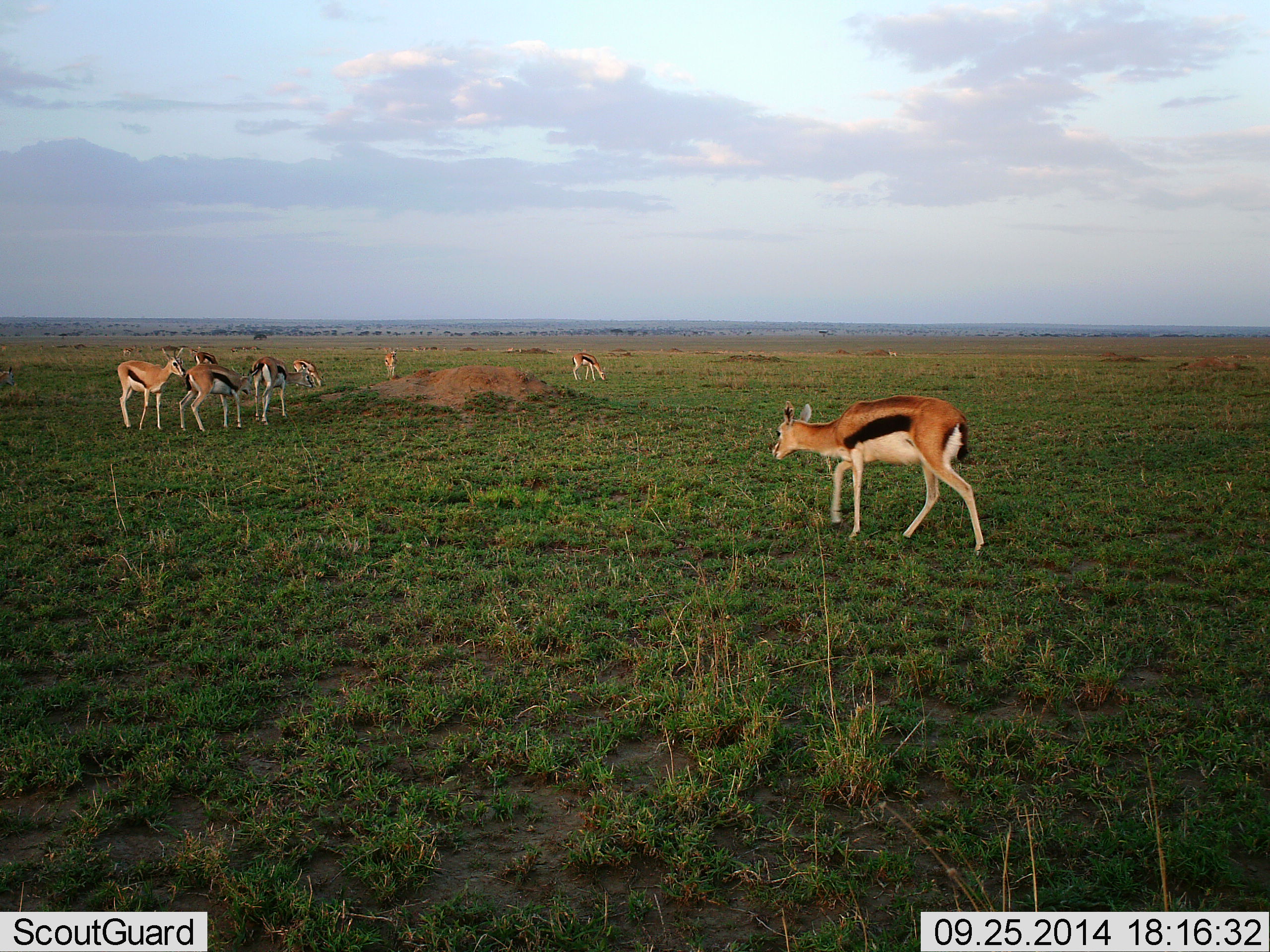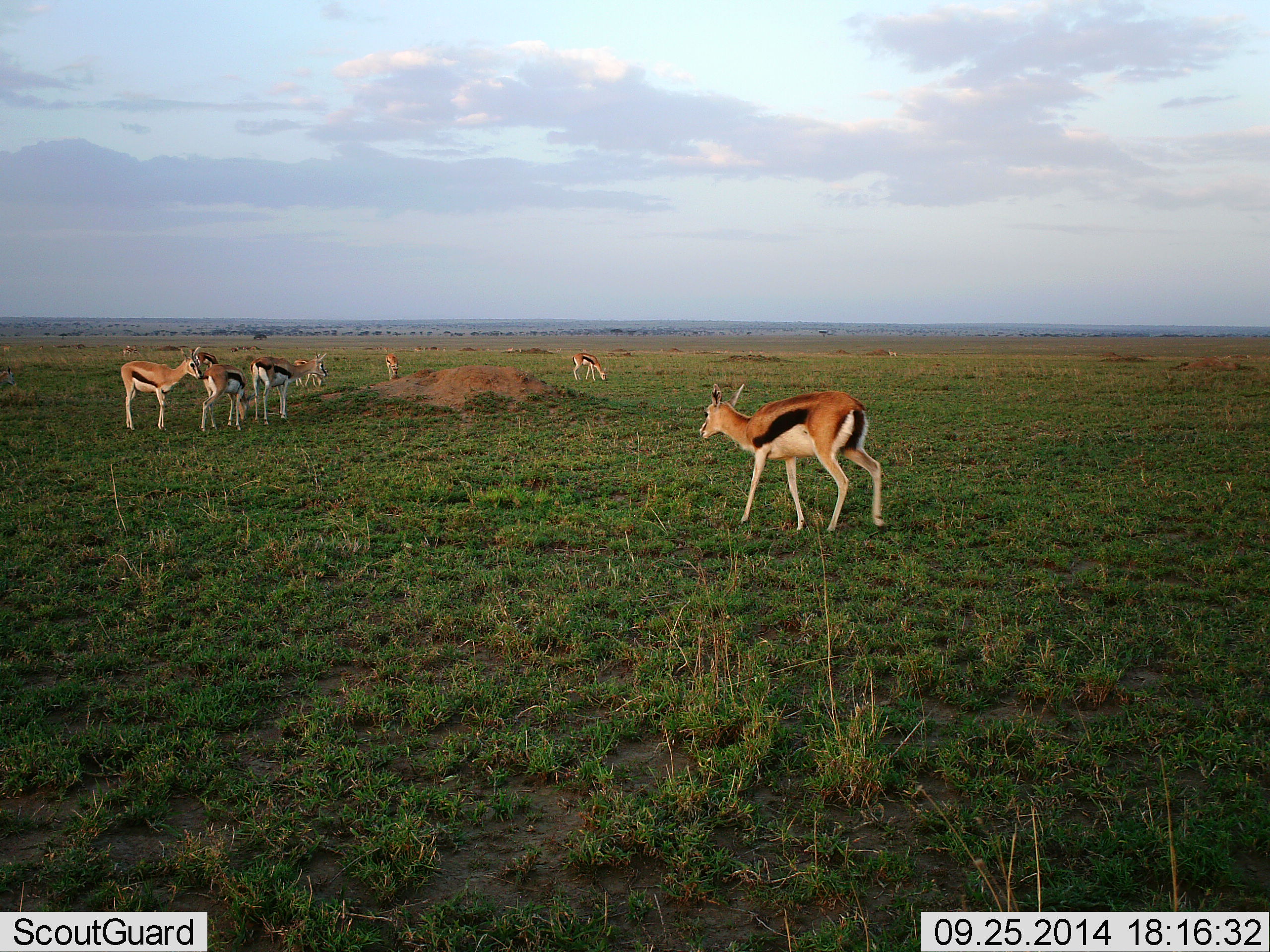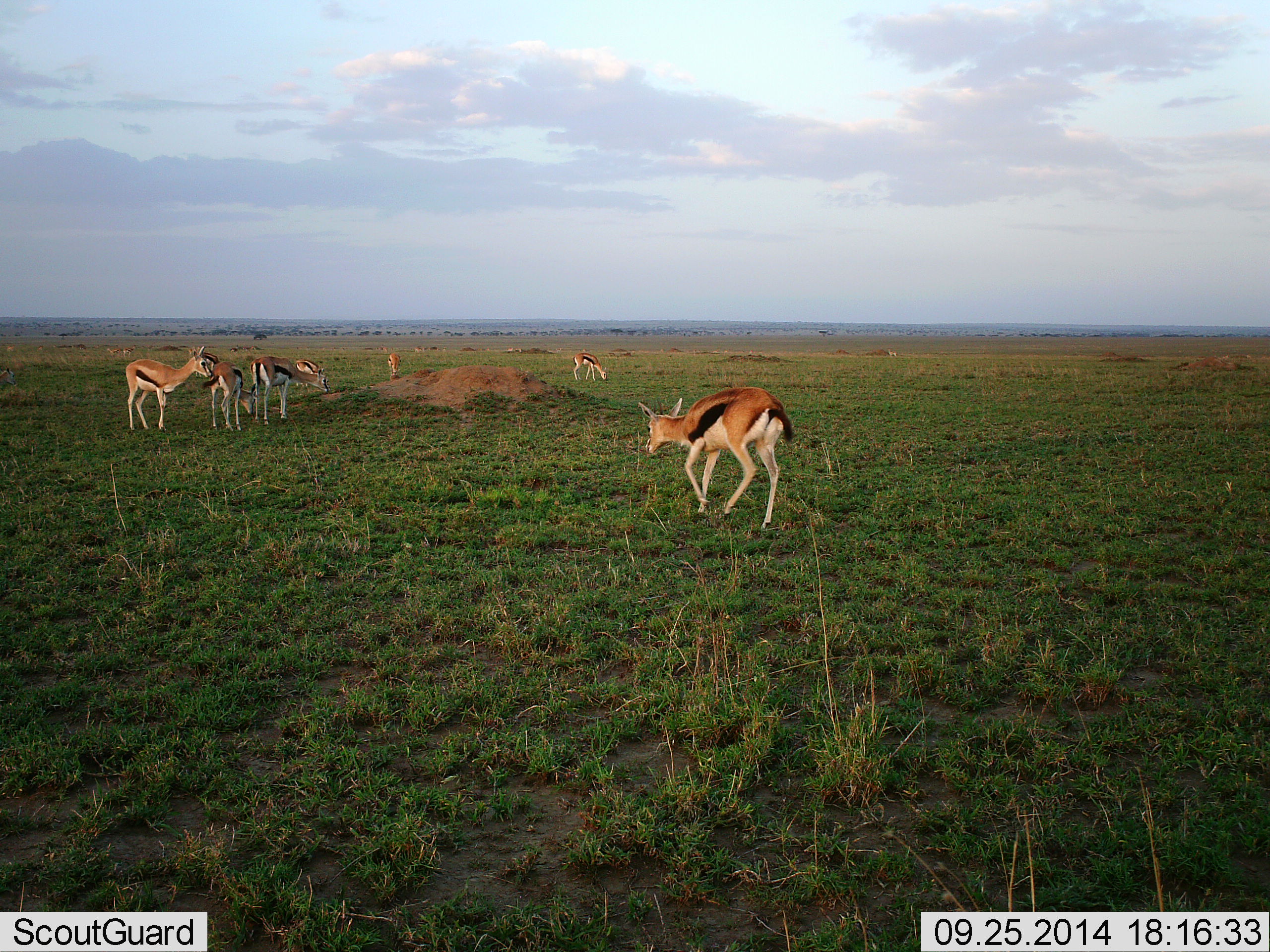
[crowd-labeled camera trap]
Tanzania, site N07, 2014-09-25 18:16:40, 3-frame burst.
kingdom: Animalia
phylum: Chordata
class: Mammalia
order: Artiodactyla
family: Bovidae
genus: Eudorcas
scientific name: Eudorcas thomsonii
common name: thomson's gazelle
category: gazellethomsons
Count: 9.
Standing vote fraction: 60%.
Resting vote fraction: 0%.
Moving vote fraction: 50%.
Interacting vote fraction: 30%.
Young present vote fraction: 10%.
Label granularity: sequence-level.